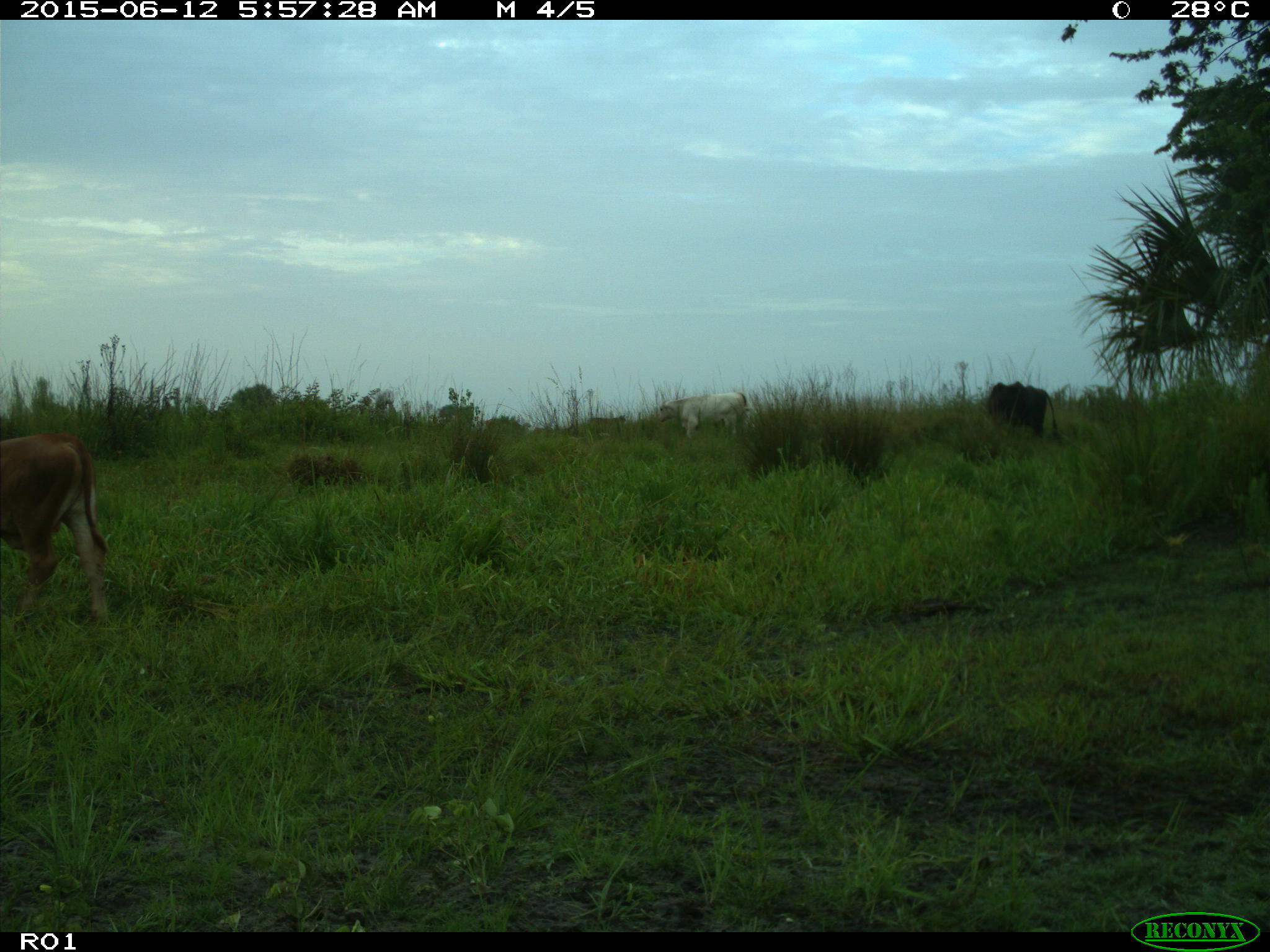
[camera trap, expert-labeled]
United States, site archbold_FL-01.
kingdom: Animalia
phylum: Chordata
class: Mammalia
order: Artiodactyla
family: Bovidae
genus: Bos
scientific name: Bos taurus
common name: domestic cow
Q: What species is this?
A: Bos taurus (domestic cow).